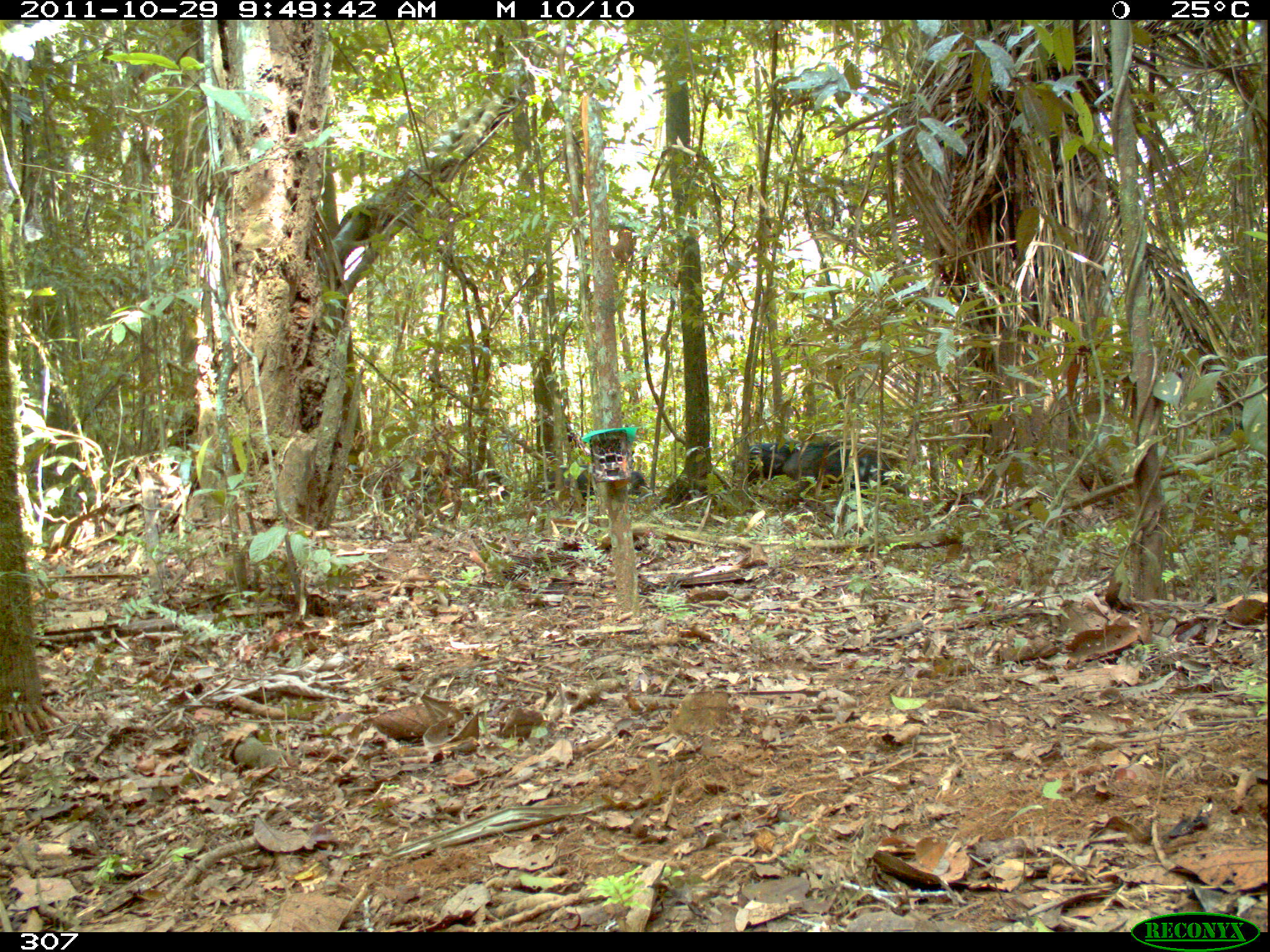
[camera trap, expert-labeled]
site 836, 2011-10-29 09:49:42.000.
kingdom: Animalia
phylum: Chordata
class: Mammalia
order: Artiodactyla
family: Tayassuidae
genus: Tayassu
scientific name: Tayassu pecari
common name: white-lipped peccary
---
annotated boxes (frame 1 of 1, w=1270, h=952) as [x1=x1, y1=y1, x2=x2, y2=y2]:
tayassu pecari: [x1=780, y1=441, x2=911, y2=506]; [x1=539, y1=464, x2=650, y2=511]; [x1=731, y1=440, x2=803, y2=502]